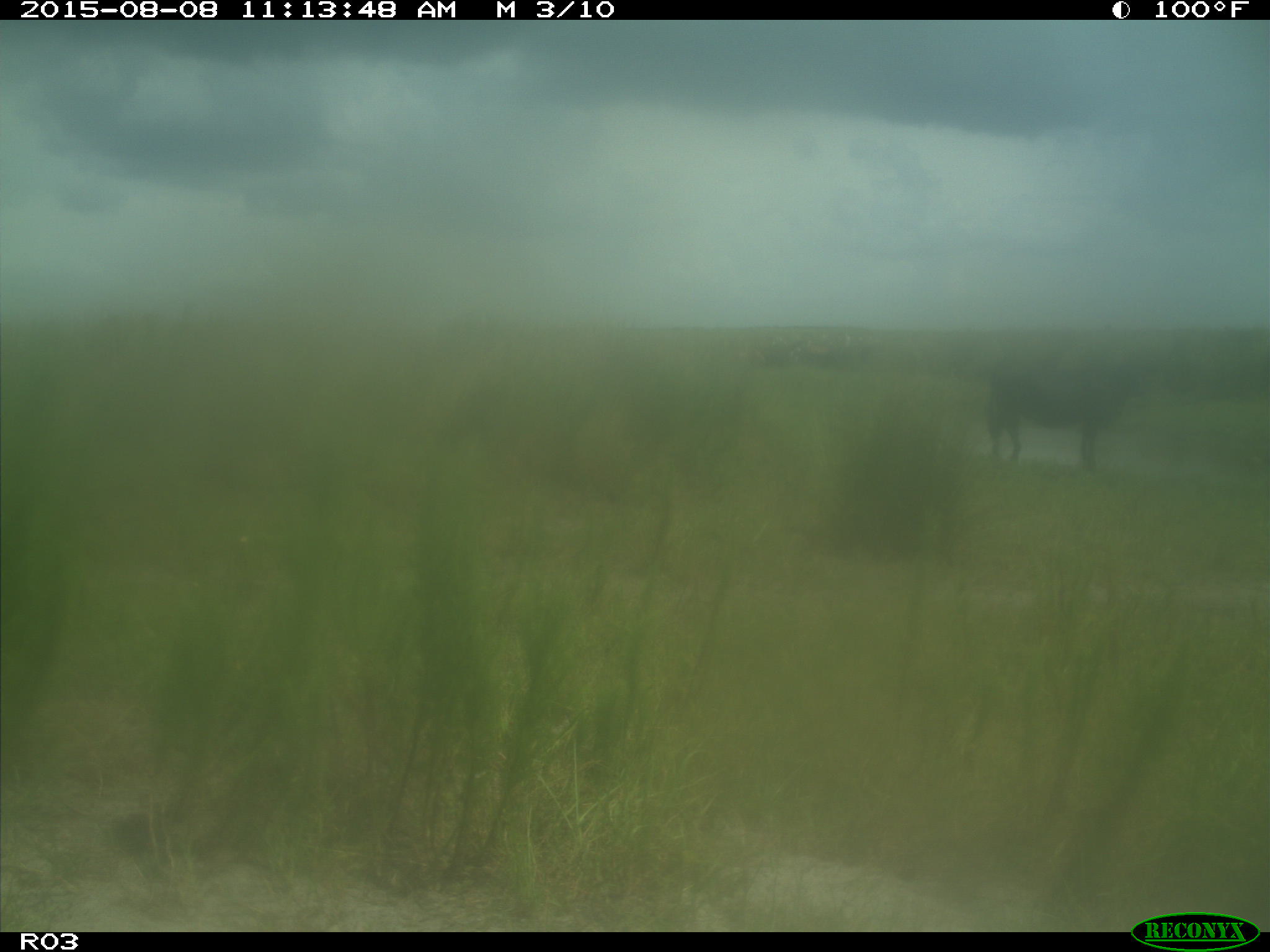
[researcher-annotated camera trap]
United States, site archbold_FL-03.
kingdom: Animalia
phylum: Chordata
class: Mammalia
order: Artiodactyla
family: Bovidae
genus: Bos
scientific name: Bos taurus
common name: domestic cow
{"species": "Bos taurus (domestic cow)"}